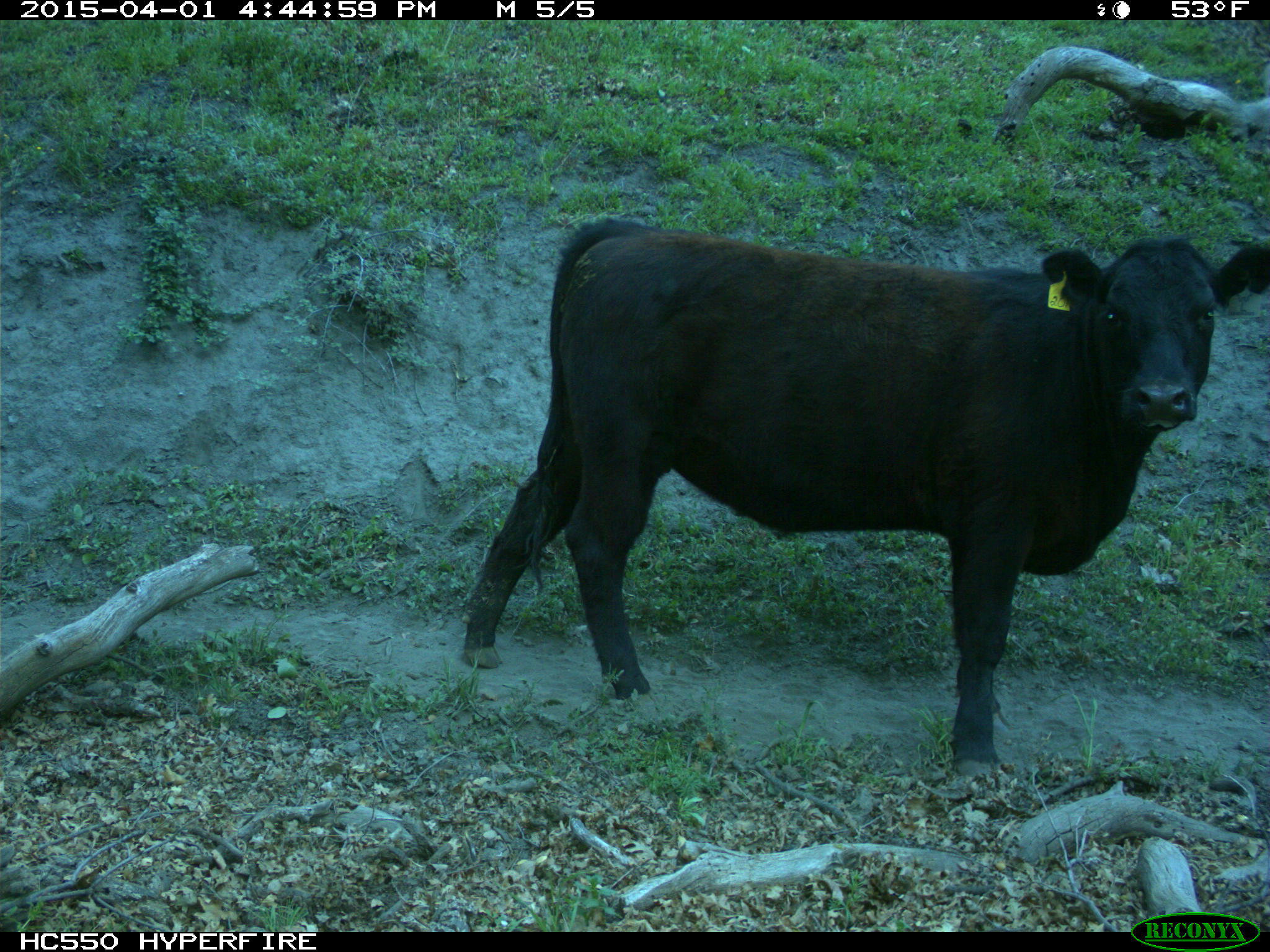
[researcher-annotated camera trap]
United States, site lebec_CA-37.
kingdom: Animalia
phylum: Chordata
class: Mammalia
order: Artiodactyla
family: Bovidae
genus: Bos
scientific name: Bos taurus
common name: domestic cow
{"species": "Bos taurus (domestic cow)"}